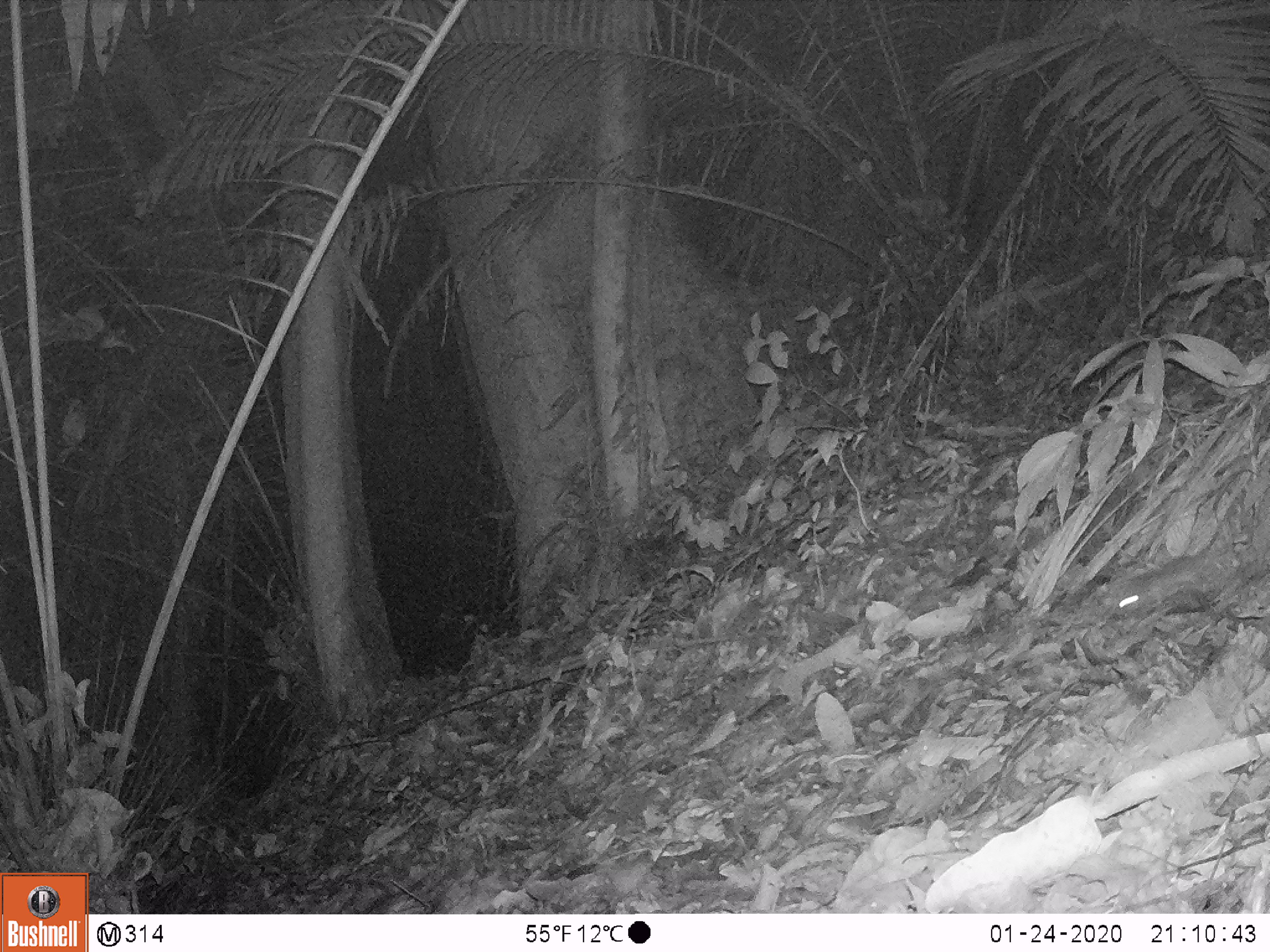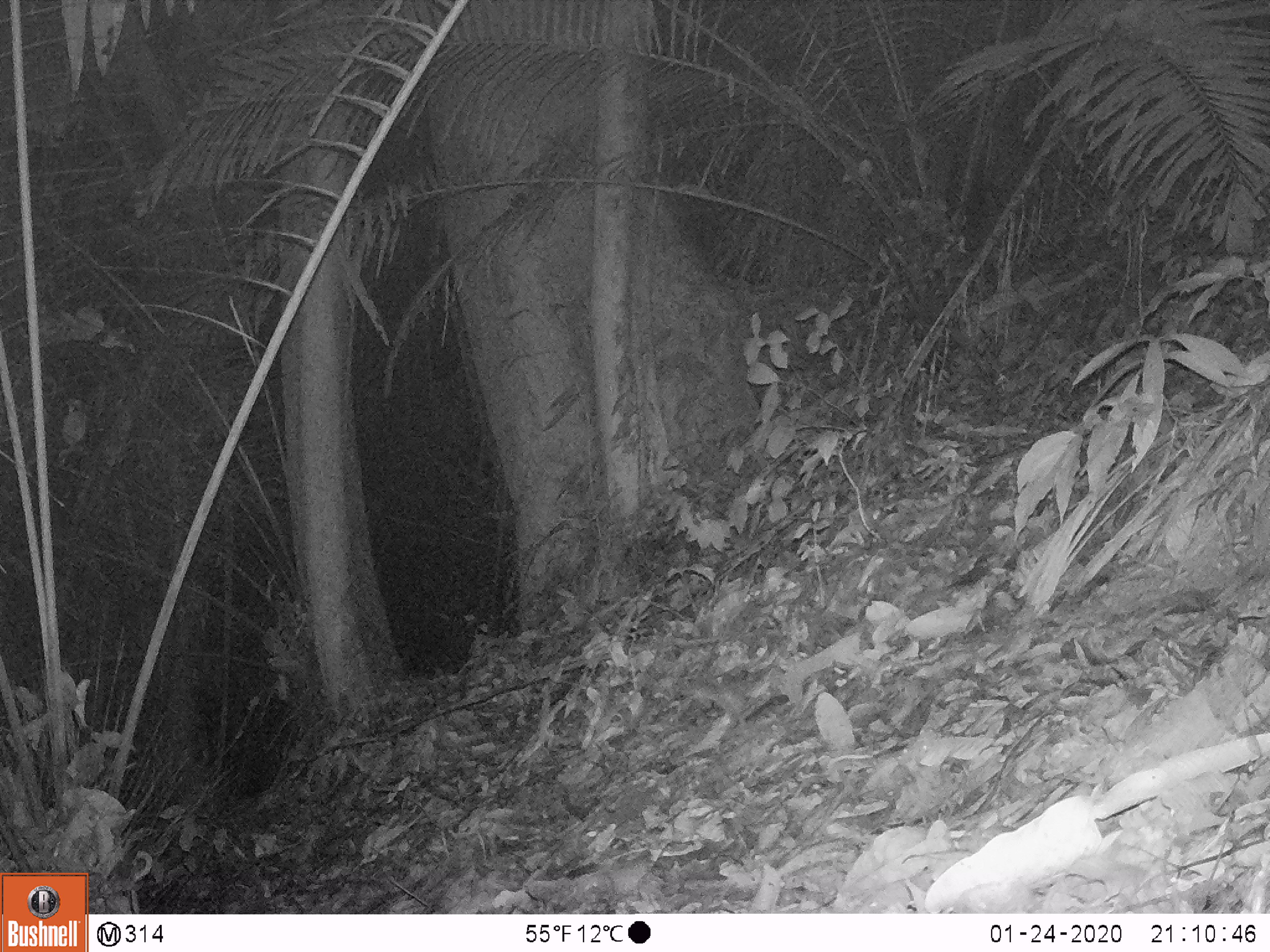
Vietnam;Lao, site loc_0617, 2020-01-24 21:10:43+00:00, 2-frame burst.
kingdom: Animalia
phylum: Chordata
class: Mammalia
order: Rodentia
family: Muridae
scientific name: Muridae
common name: old-world mice and rats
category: unidentified murid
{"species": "unidentified murid (old-world mice and rats) (Muridae)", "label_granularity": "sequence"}